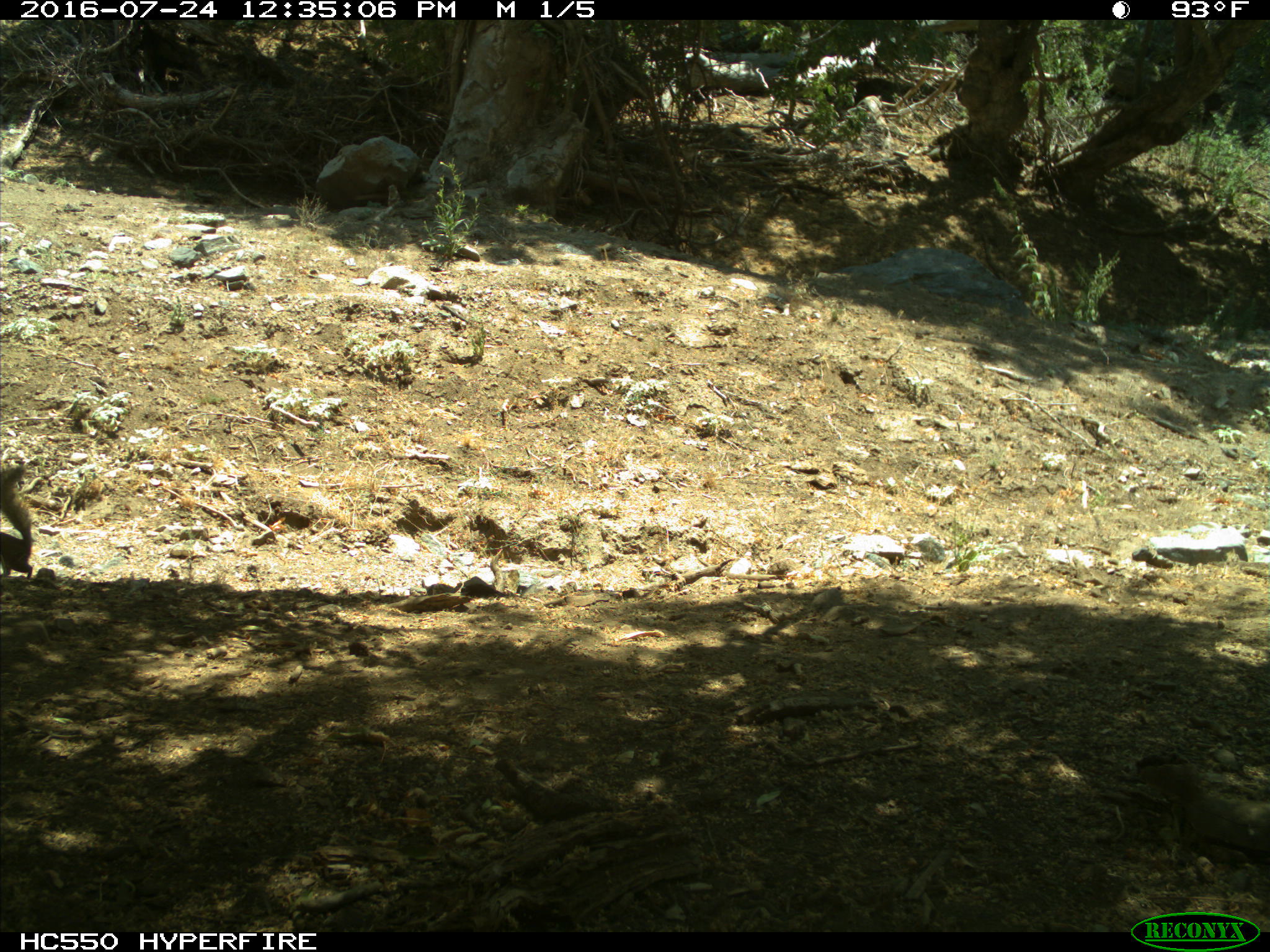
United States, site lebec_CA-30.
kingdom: Animalia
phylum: Chordata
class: Mammalia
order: Rodentia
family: Sciuridae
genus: Otospermophilus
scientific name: Otospermophilus beecheyi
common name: california ground squirrel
Otospermophilus beecheyi (california ground squirrel).